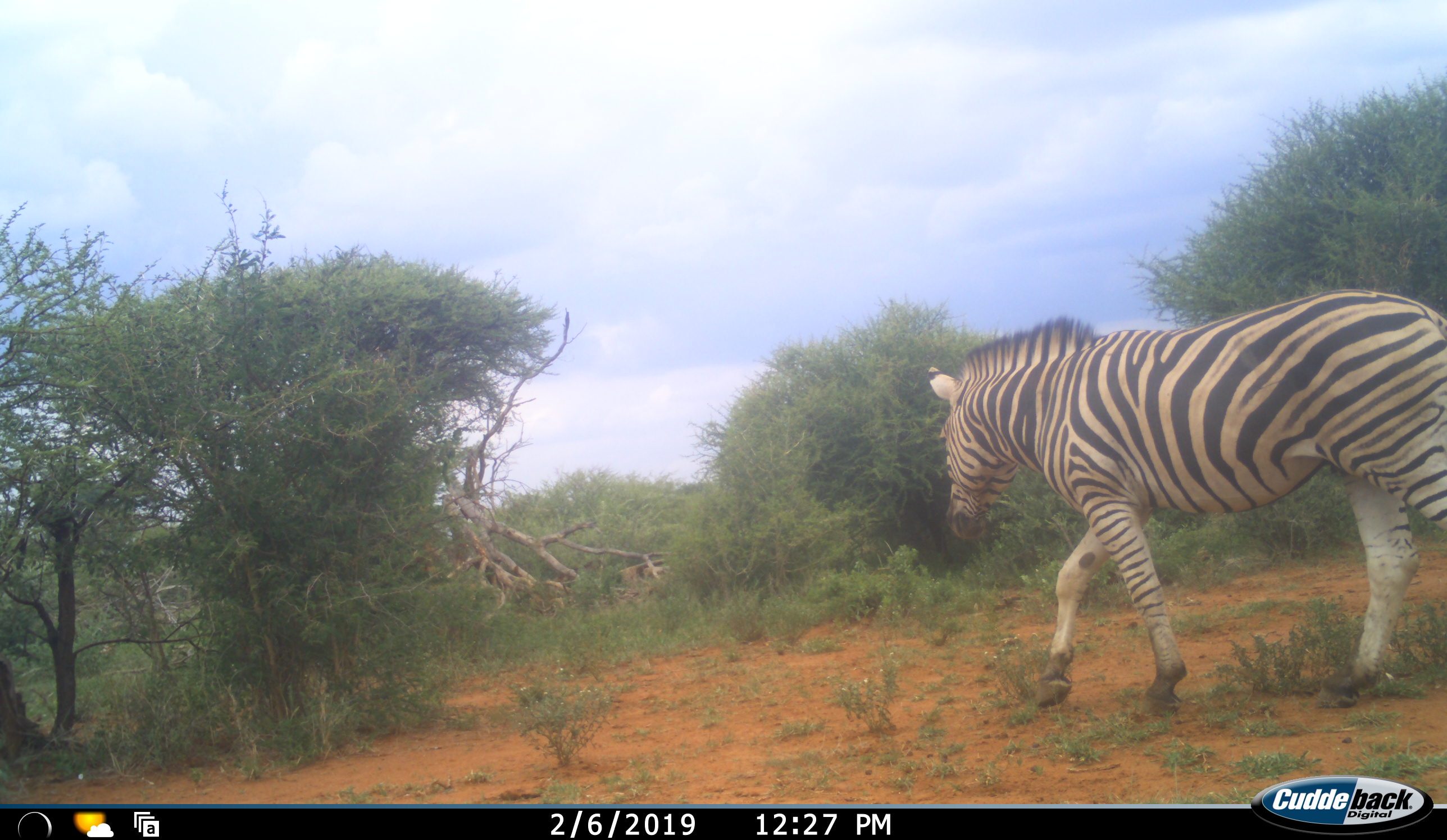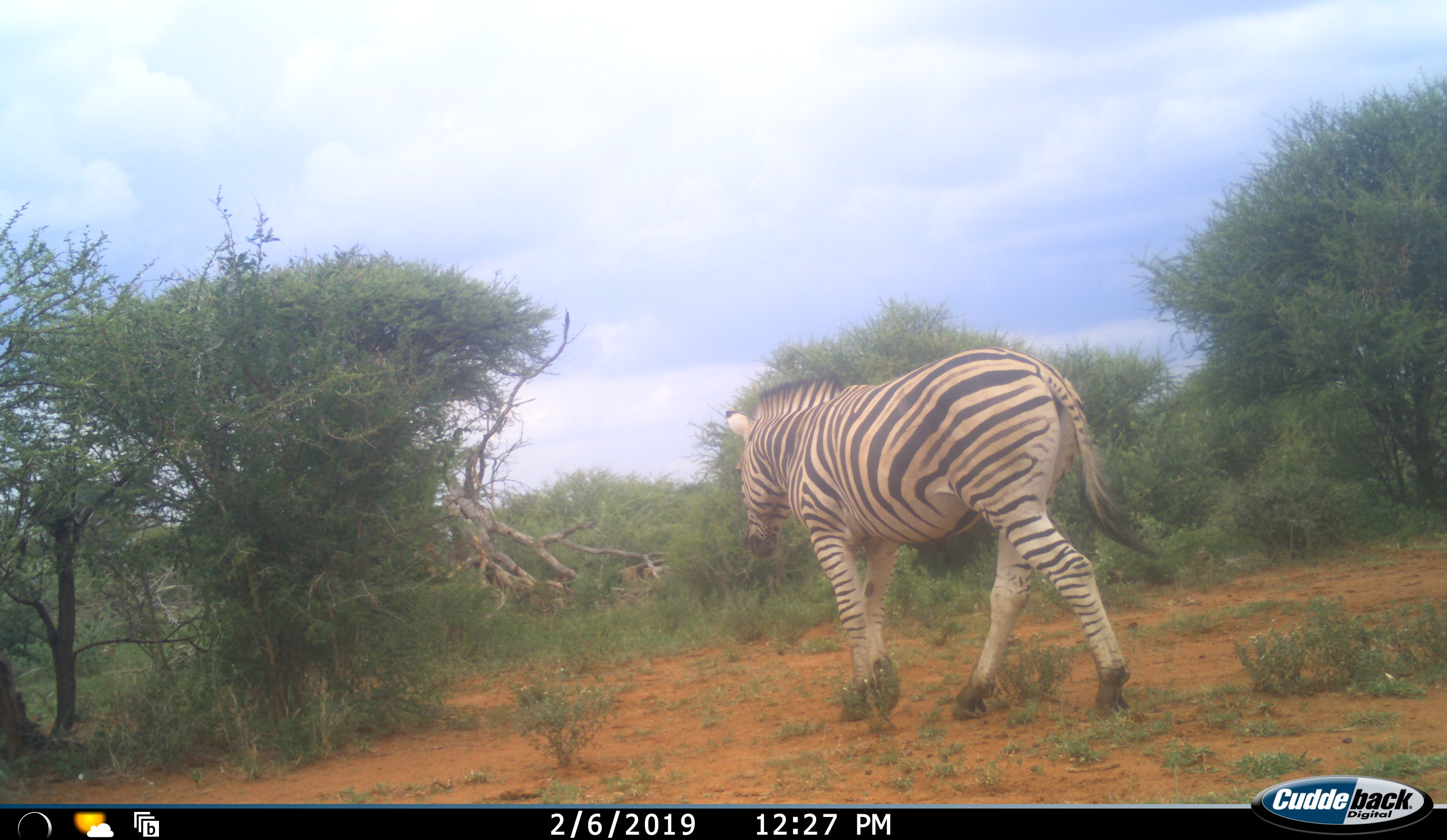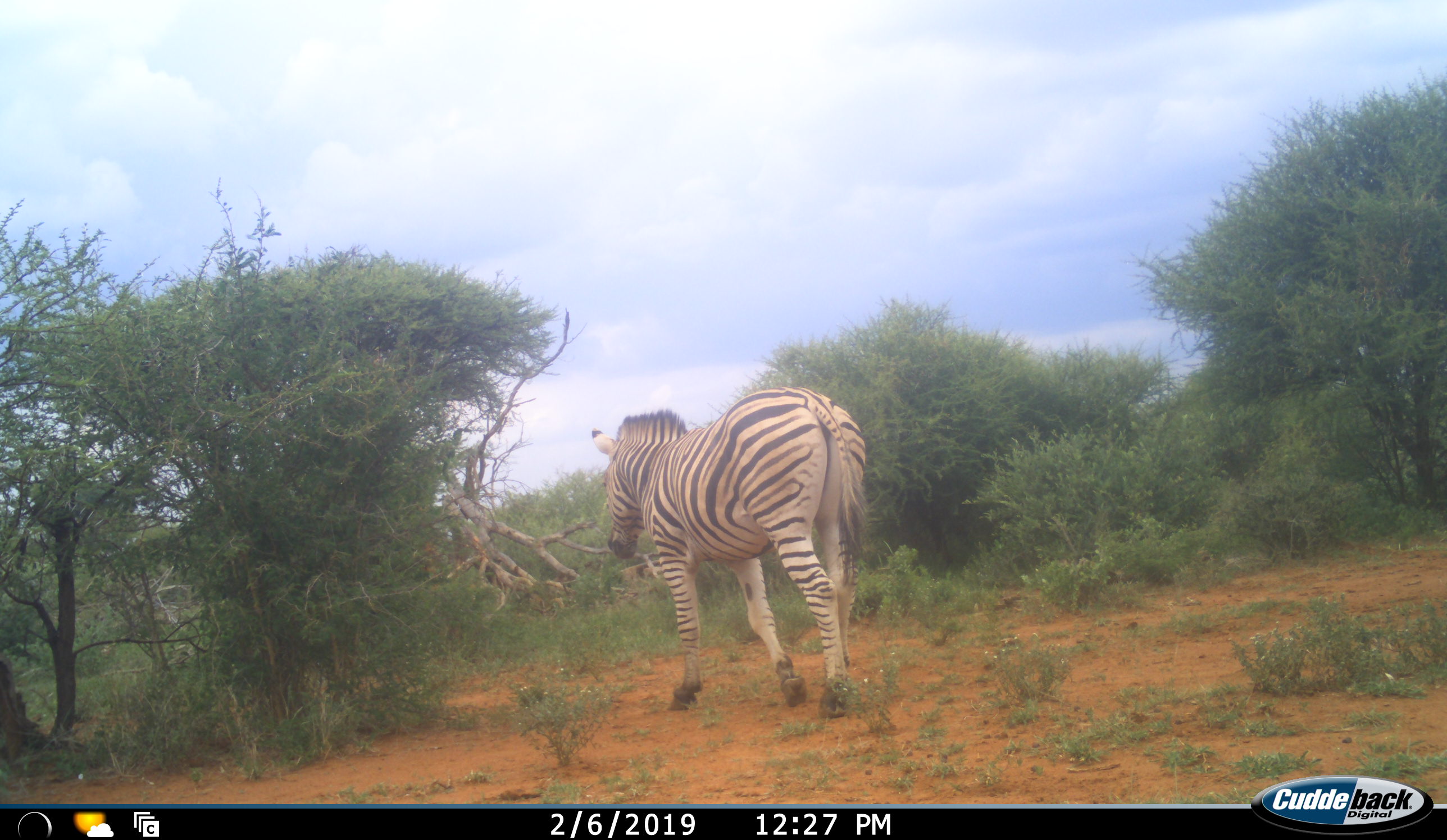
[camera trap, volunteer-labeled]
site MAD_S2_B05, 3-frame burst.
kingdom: Animalia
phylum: Chordata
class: Mammalia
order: Perissodactyla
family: Equidae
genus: Equus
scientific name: Equus quagga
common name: plains zebra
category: zebraplains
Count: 1.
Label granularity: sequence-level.